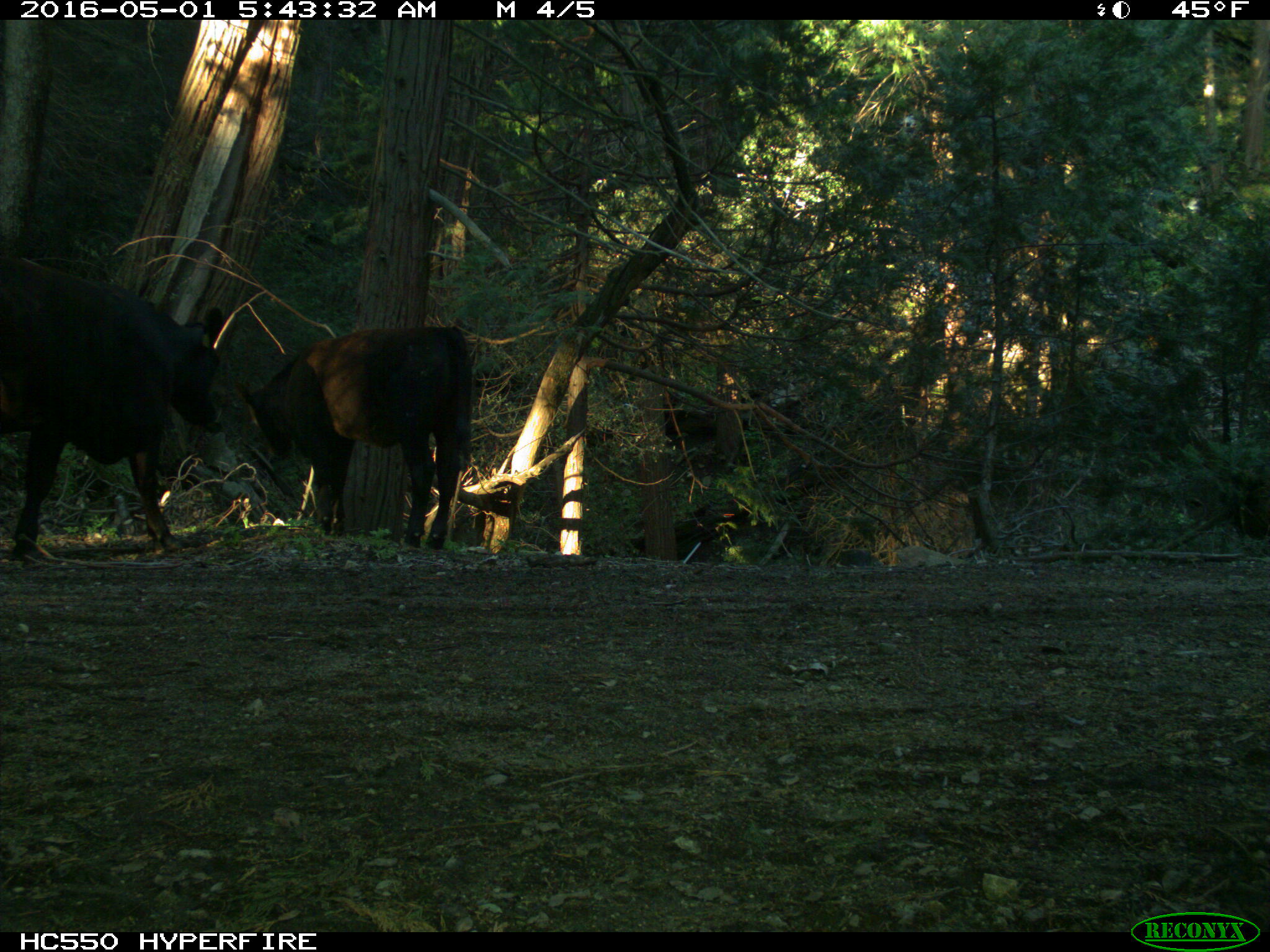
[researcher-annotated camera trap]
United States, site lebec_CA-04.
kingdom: Animalia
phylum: Chordata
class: Mammalia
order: Artiodactyla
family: Bovidae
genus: Bos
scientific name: Bos taurus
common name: domestic cow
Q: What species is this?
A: Bos taurus (domestic cow).